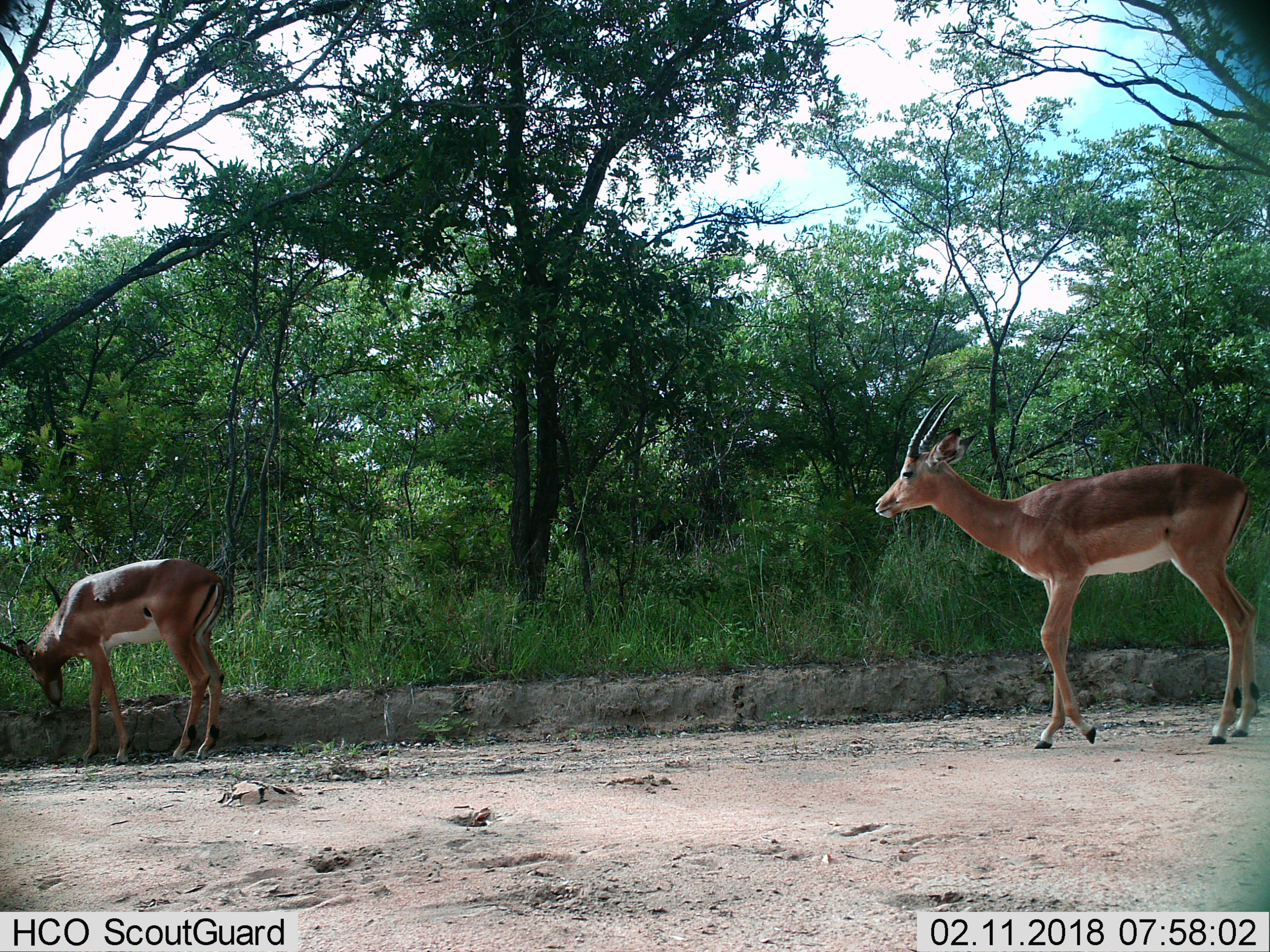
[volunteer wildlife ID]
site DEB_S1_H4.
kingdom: Animalia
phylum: Chordata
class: Mammalia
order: Artiodactyla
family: Bovidae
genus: Aepyceros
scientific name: Aepyceros melampus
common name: impala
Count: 2.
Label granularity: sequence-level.